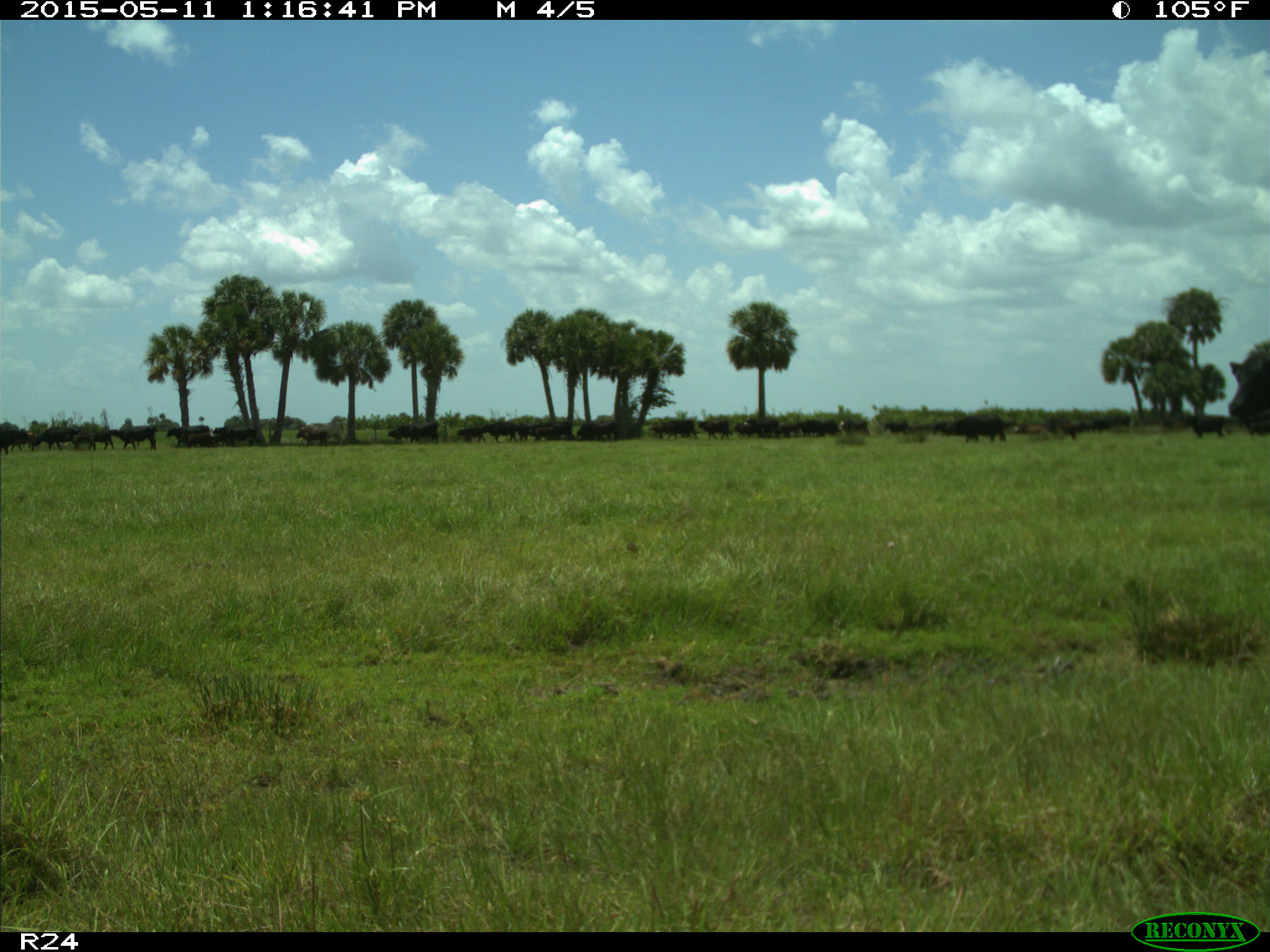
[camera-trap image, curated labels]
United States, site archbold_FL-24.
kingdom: Animalia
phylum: Chordata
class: Mammalia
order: Artiodactyla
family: Bovidae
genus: Bos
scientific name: Bos taurus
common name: domestic cow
Bos taurus (domestic cow).